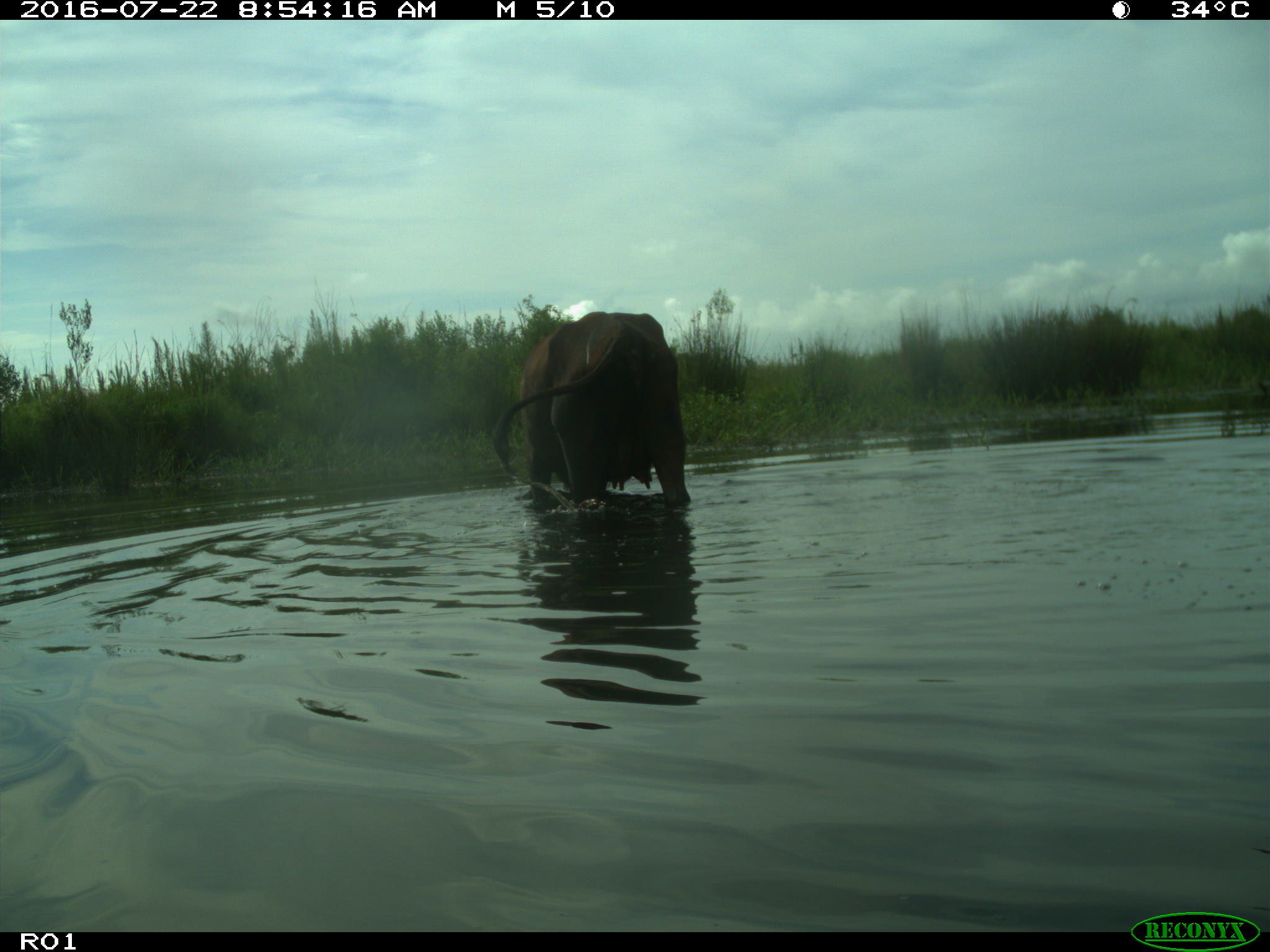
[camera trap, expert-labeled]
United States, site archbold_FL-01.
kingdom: Animalia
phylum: Chordata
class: Mammalia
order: Artiodactyla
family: Bovidae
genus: Bos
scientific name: Bos taurus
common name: domestic cow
Bos taurus (domestic cow).